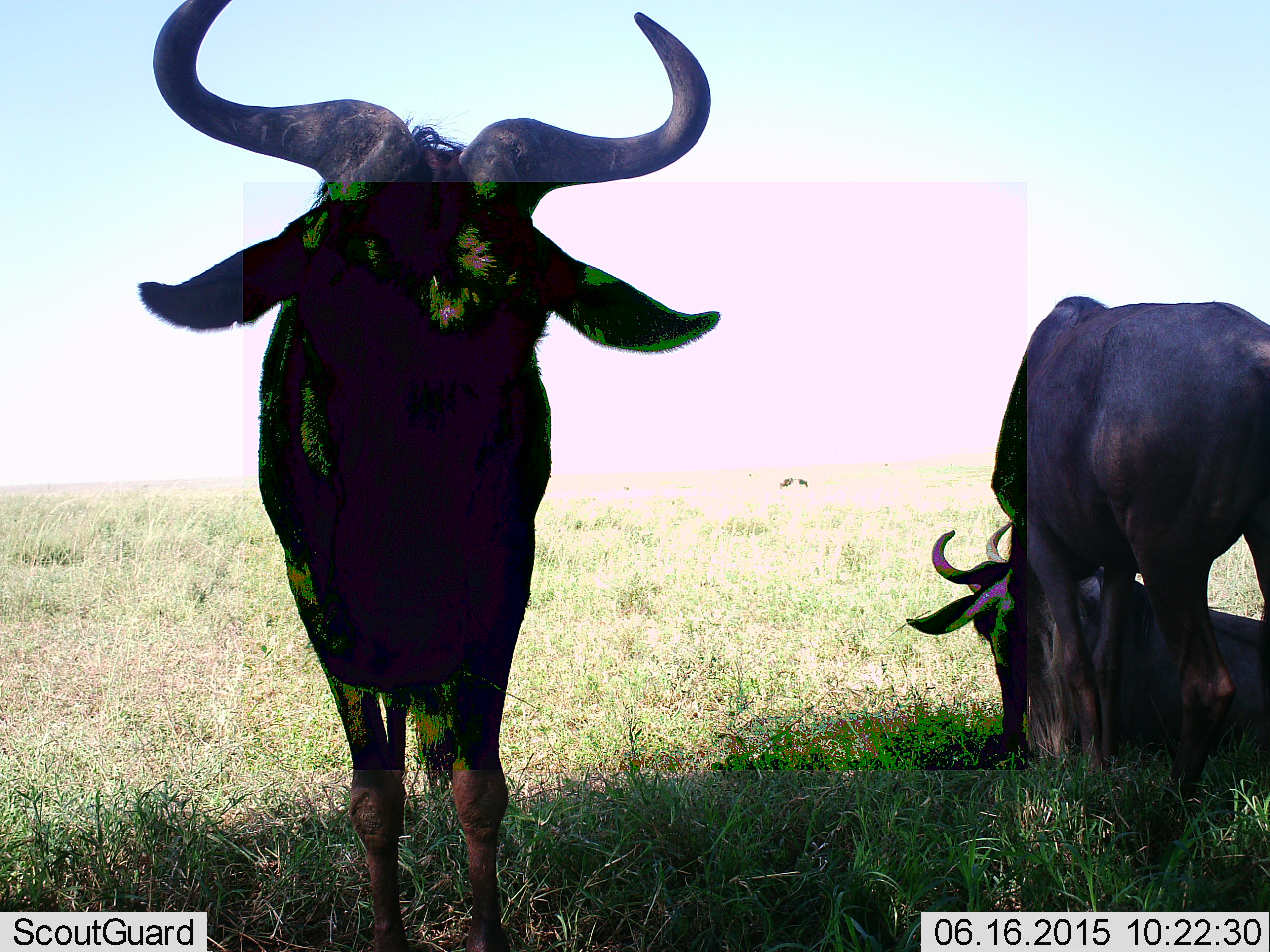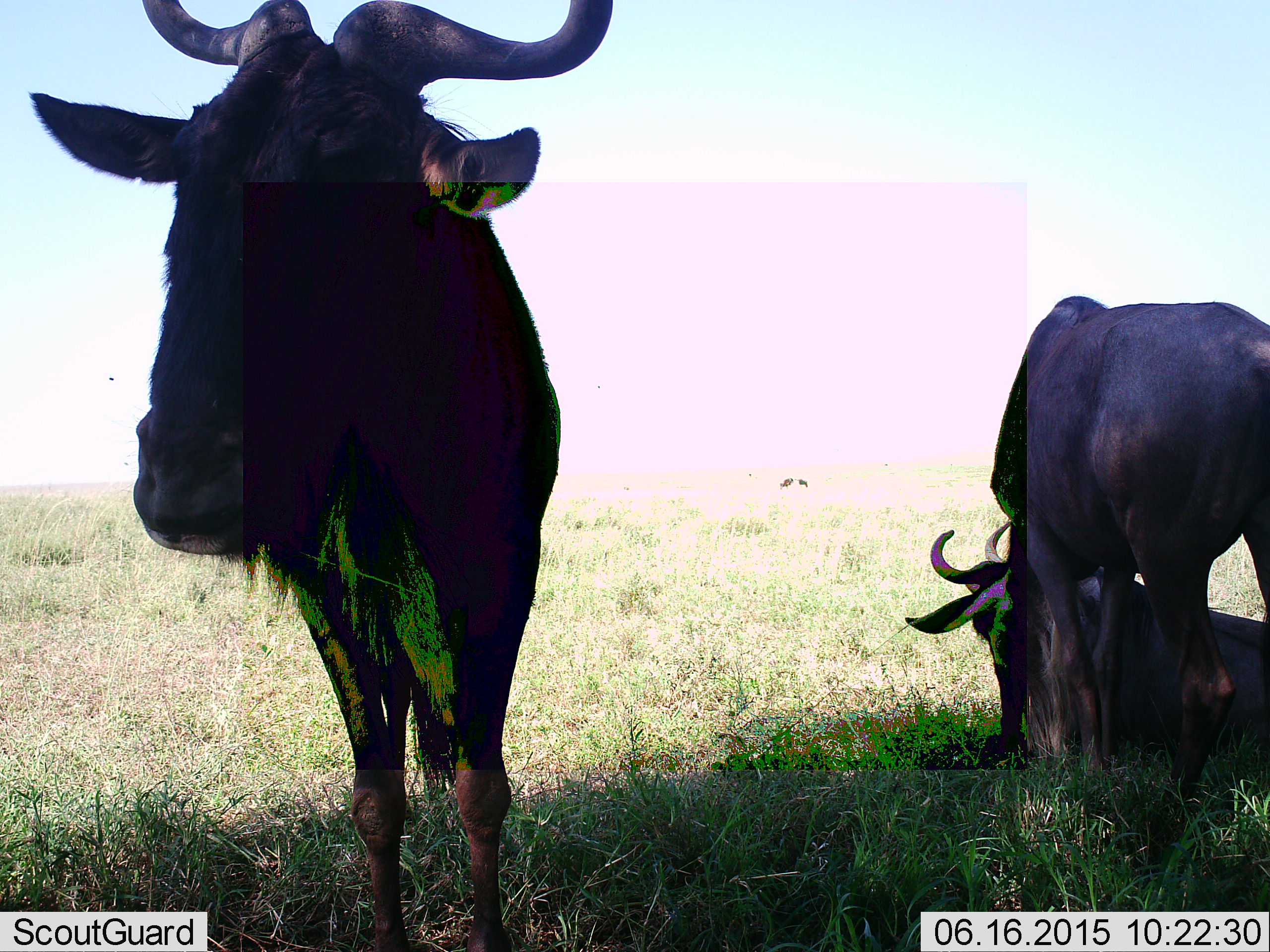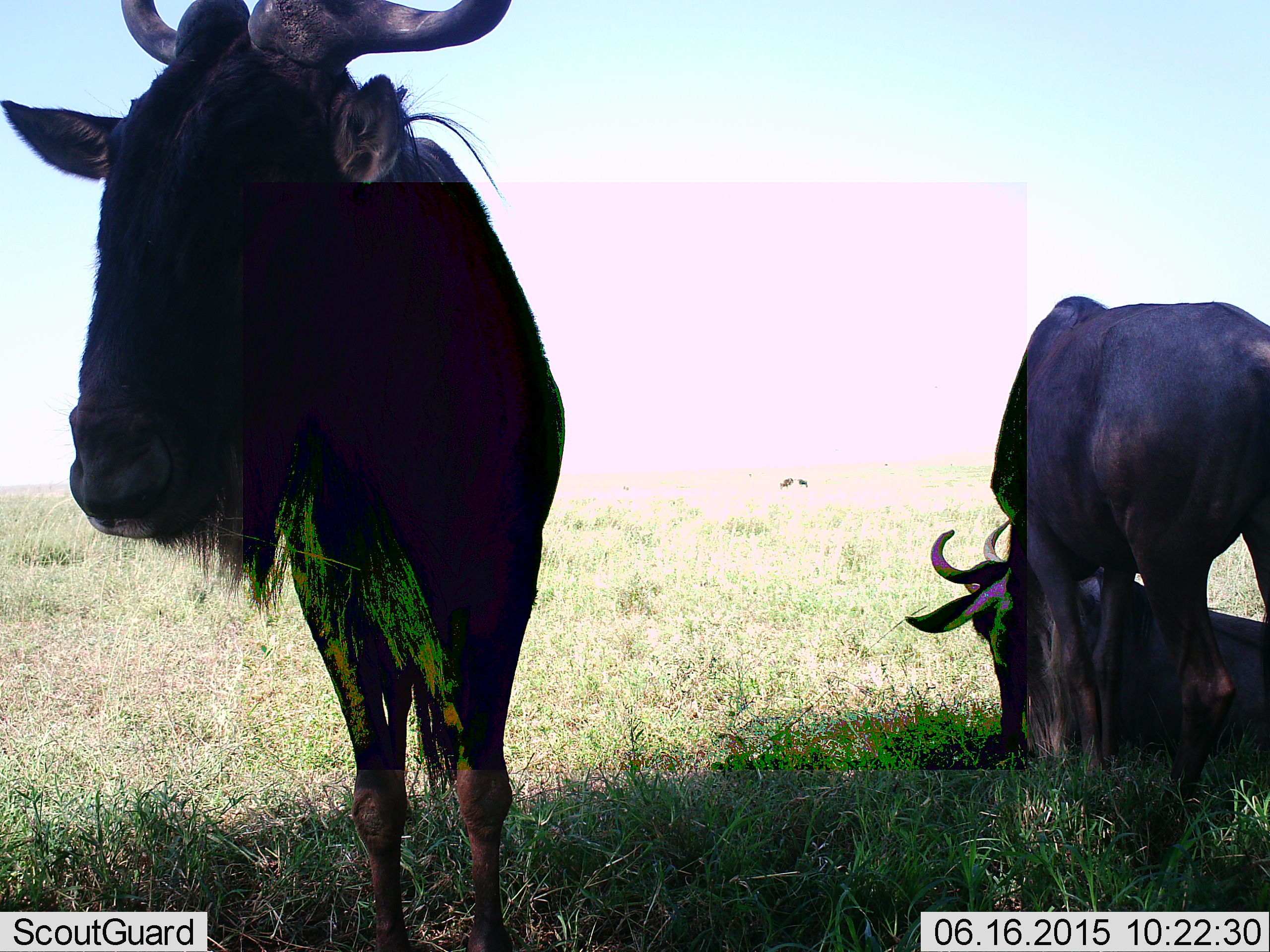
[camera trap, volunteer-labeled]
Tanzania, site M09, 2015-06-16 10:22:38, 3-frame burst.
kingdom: Animalia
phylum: Chordata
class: Mammalia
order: Artiodactyla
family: Bovidae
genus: Connochaetes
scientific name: Connochaetes taurinus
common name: blue wildebeest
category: wildebeest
Wildebeest (blue wildebeest) (Connochaetes taurinus), count 3. Behavior (volunteer vote fractions): standing 90%, resting 50%, moving 0%, interacting 20%. Young present (vote fraction): 0%. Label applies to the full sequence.